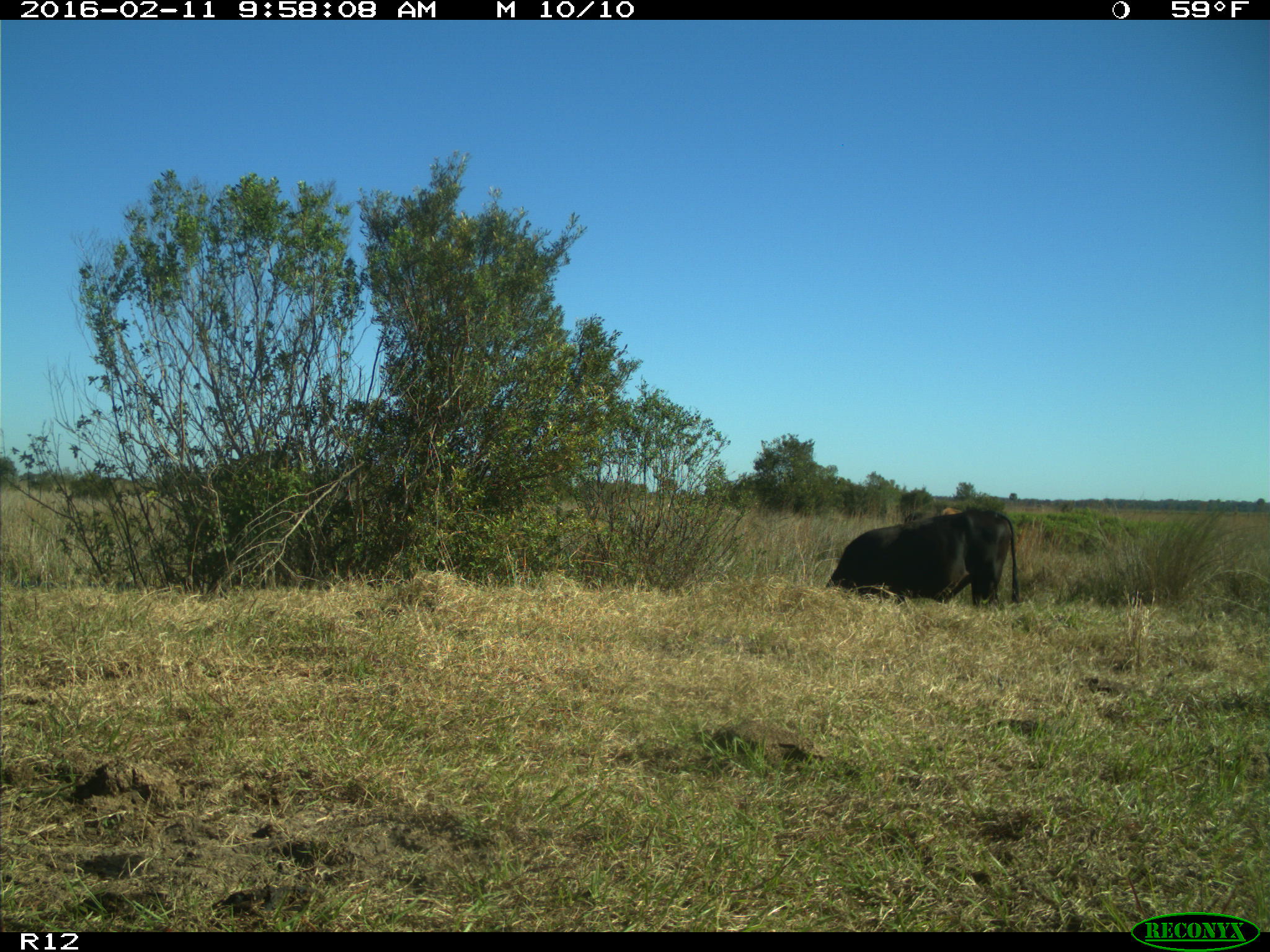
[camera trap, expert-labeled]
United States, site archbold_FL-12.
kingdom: Animalia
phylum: Chordata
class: Mammalia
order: Artiodactyla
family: Bovidae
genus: Bos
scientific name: Bos taurus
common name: domestic cow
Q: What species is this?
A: Bos taurus (domestic cow).